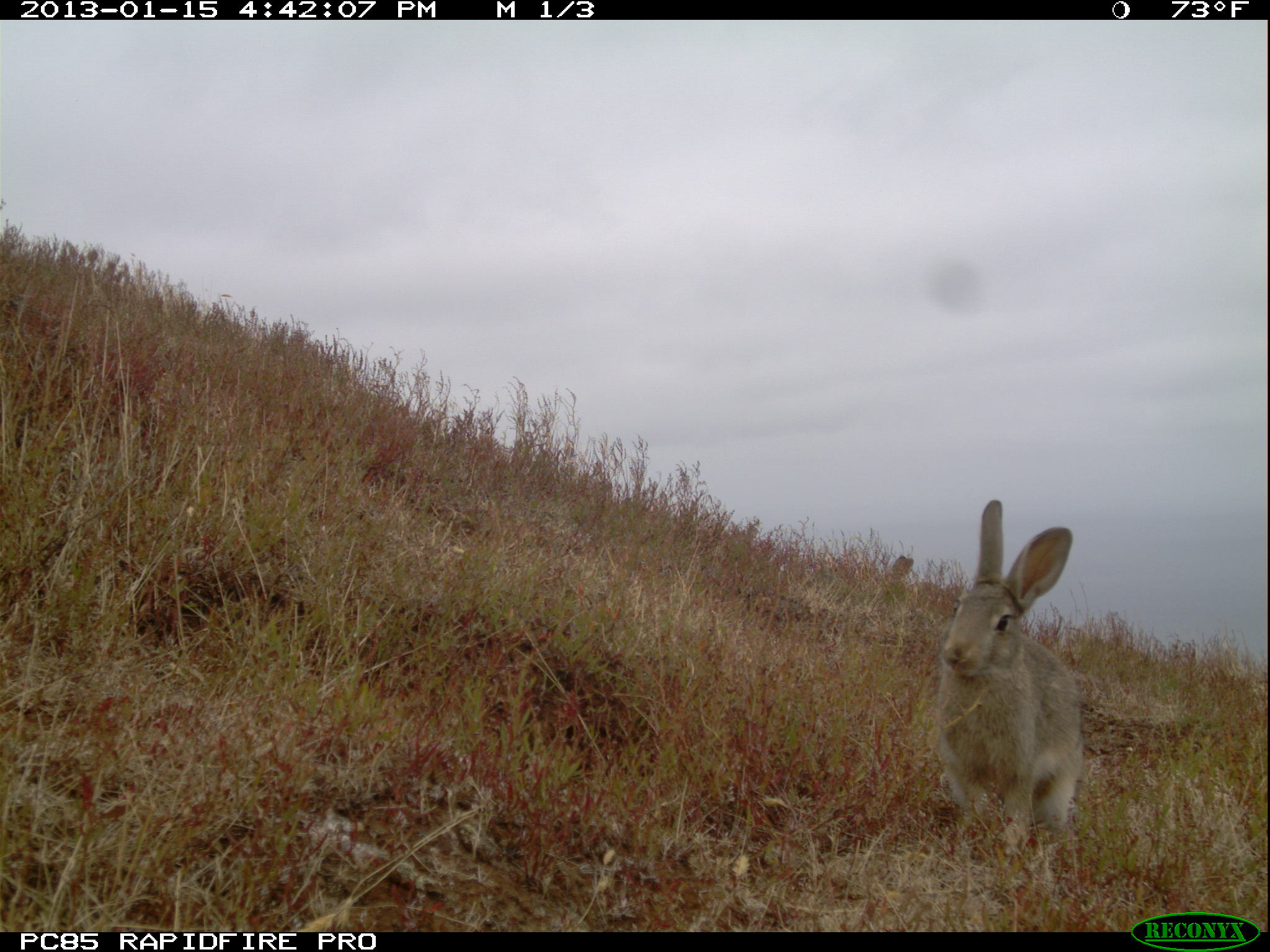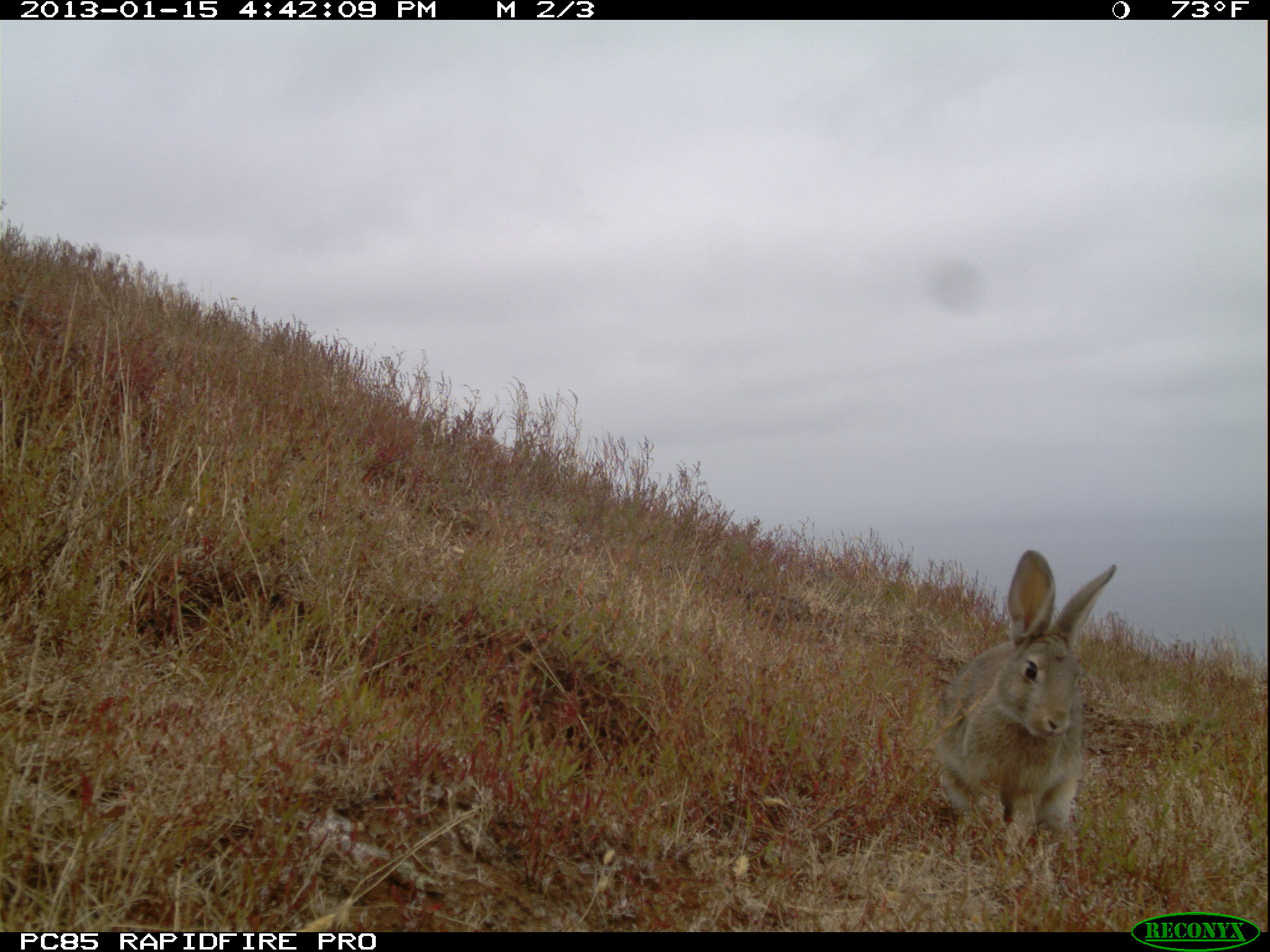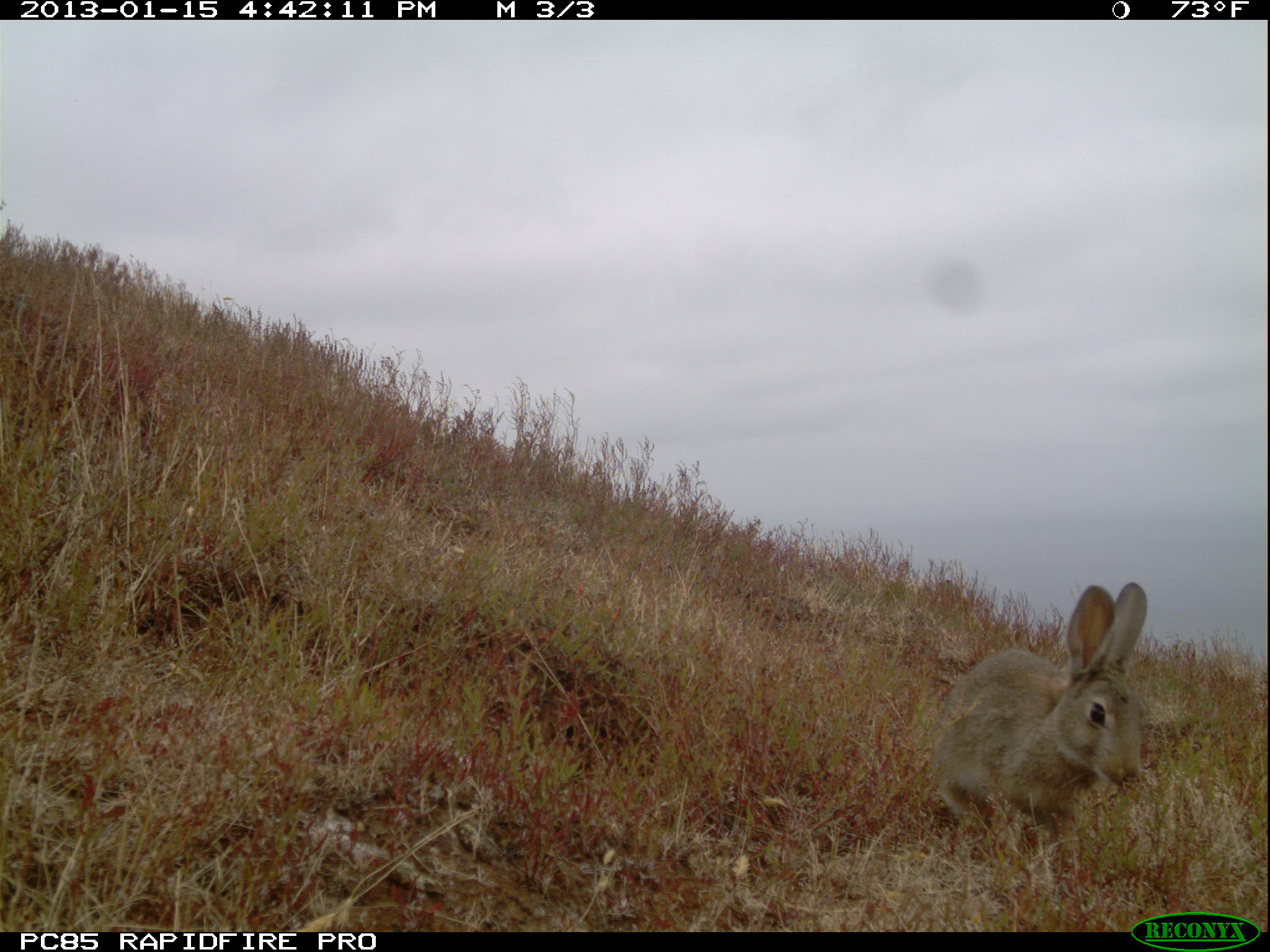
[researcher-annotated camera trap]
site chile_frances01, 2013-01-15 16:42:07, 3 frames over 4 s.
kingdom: Animalia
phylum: Chordata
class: Mammalia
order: Lagomorpha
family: Leporidae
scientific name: Leporidae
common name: rabbits and hares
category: rabbit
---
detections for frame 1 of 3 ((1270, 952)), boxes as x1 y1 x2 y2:
rabbit: 928 505 1088 870; 879 553 966 617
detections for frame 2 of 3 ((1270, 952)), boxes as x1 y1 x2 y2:
rabbit: 928 552 1121 871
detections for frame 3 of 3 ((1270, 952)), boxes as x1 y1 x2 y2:
rabbit: 926 582 1152 863